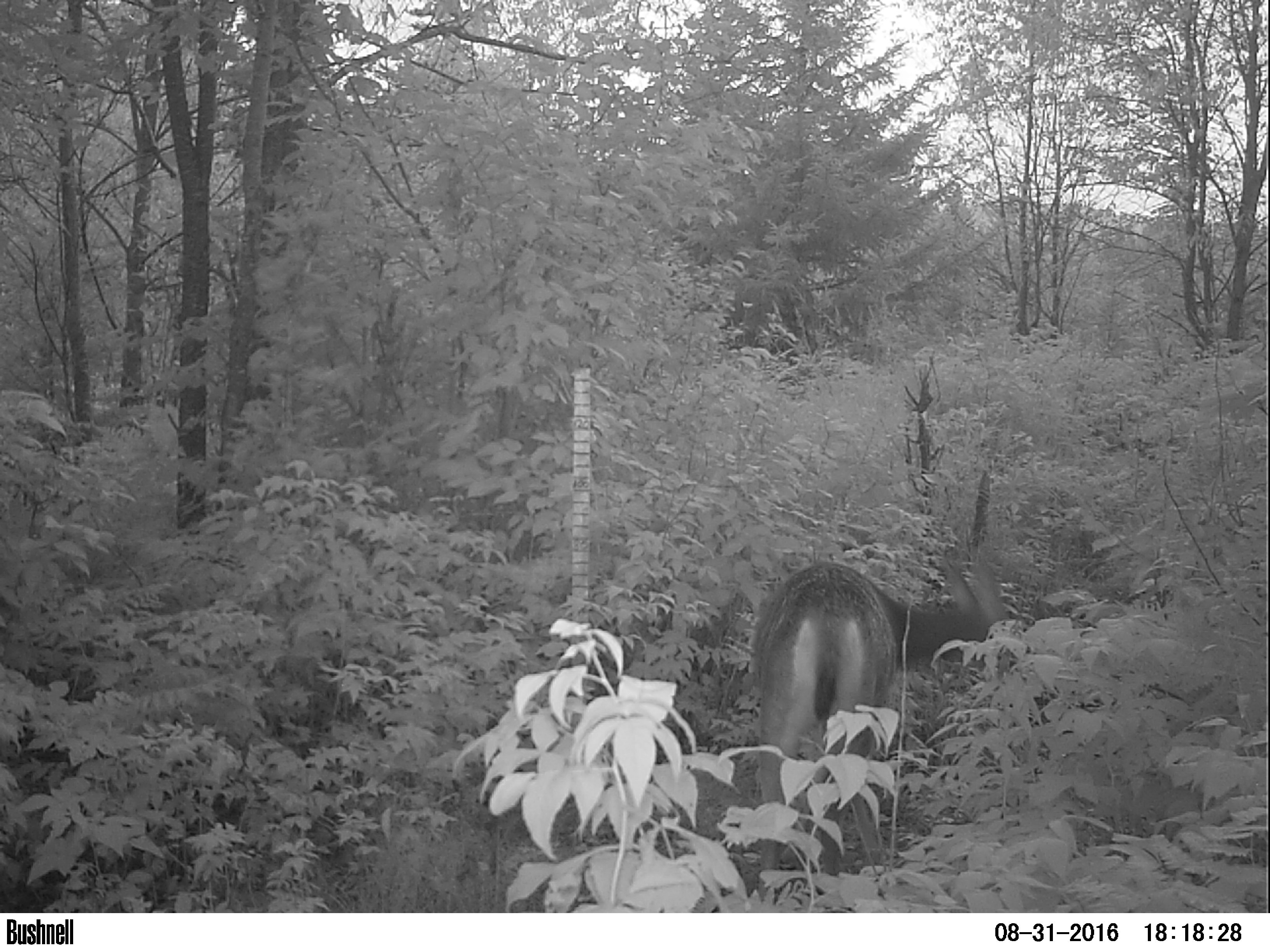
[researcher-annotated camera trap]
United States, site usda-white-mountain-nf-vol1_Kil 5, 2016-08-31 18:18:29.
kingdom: Animalia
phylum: Chordata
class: Mammalia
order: Artiodactyla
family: Cervidae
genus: Odocoileus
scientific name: Odocoileus virginianus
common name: white-tailed deer